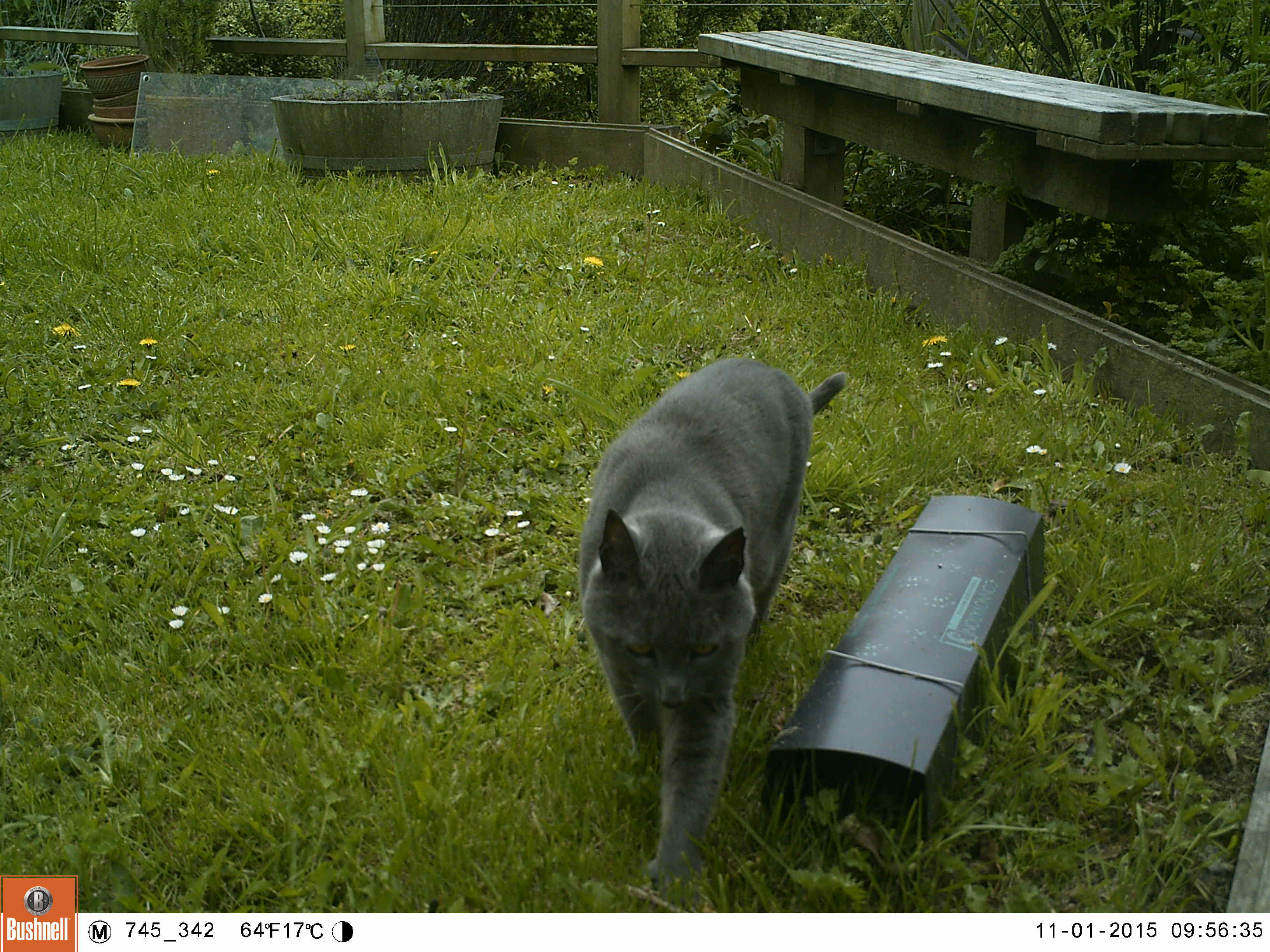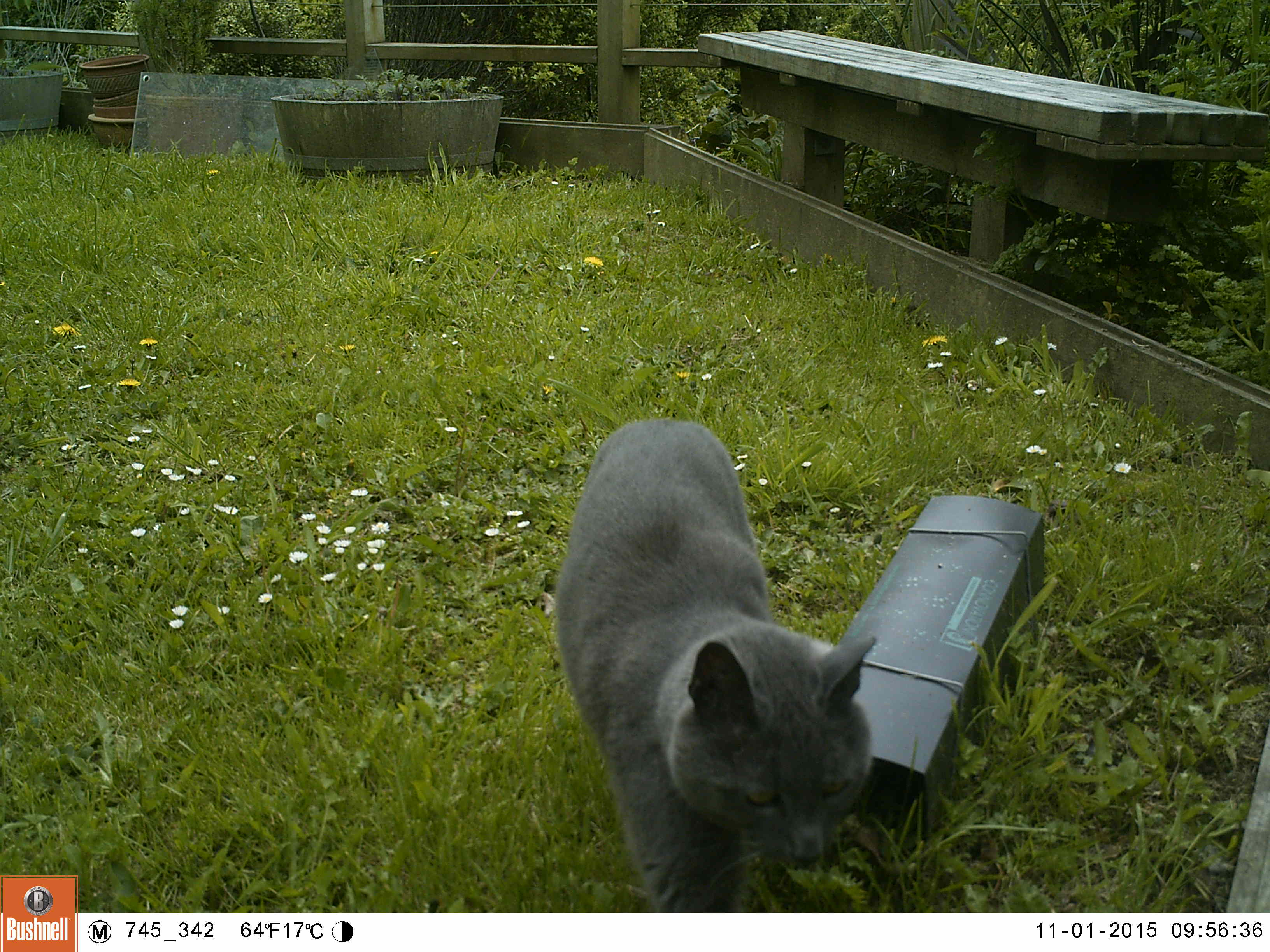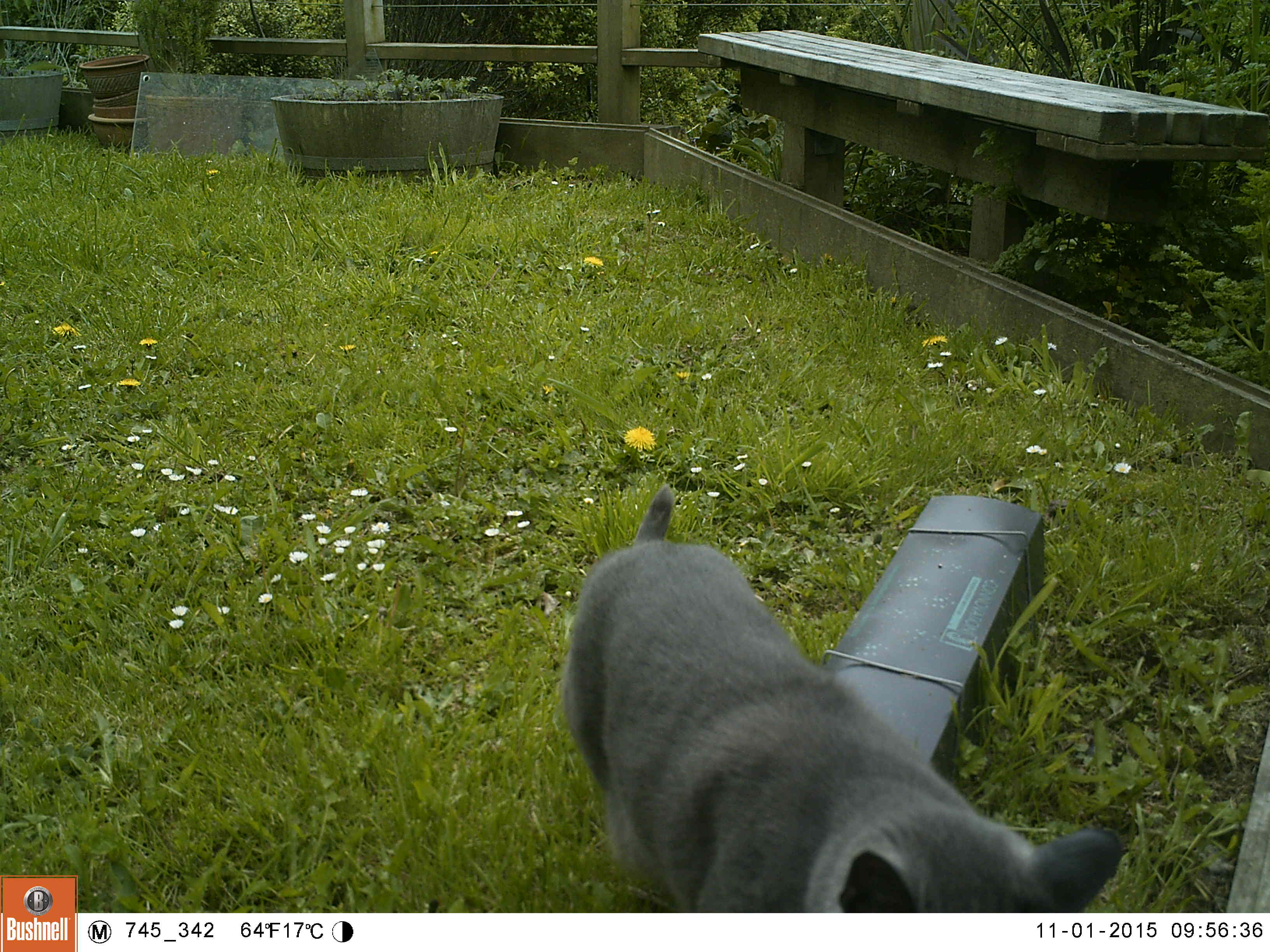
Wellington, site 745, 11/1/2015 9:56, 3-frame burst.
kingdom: Animalia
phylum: Chordata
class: Mammalia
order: Carnivora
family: Felidae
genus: Felis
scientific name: Felis catus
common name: cat